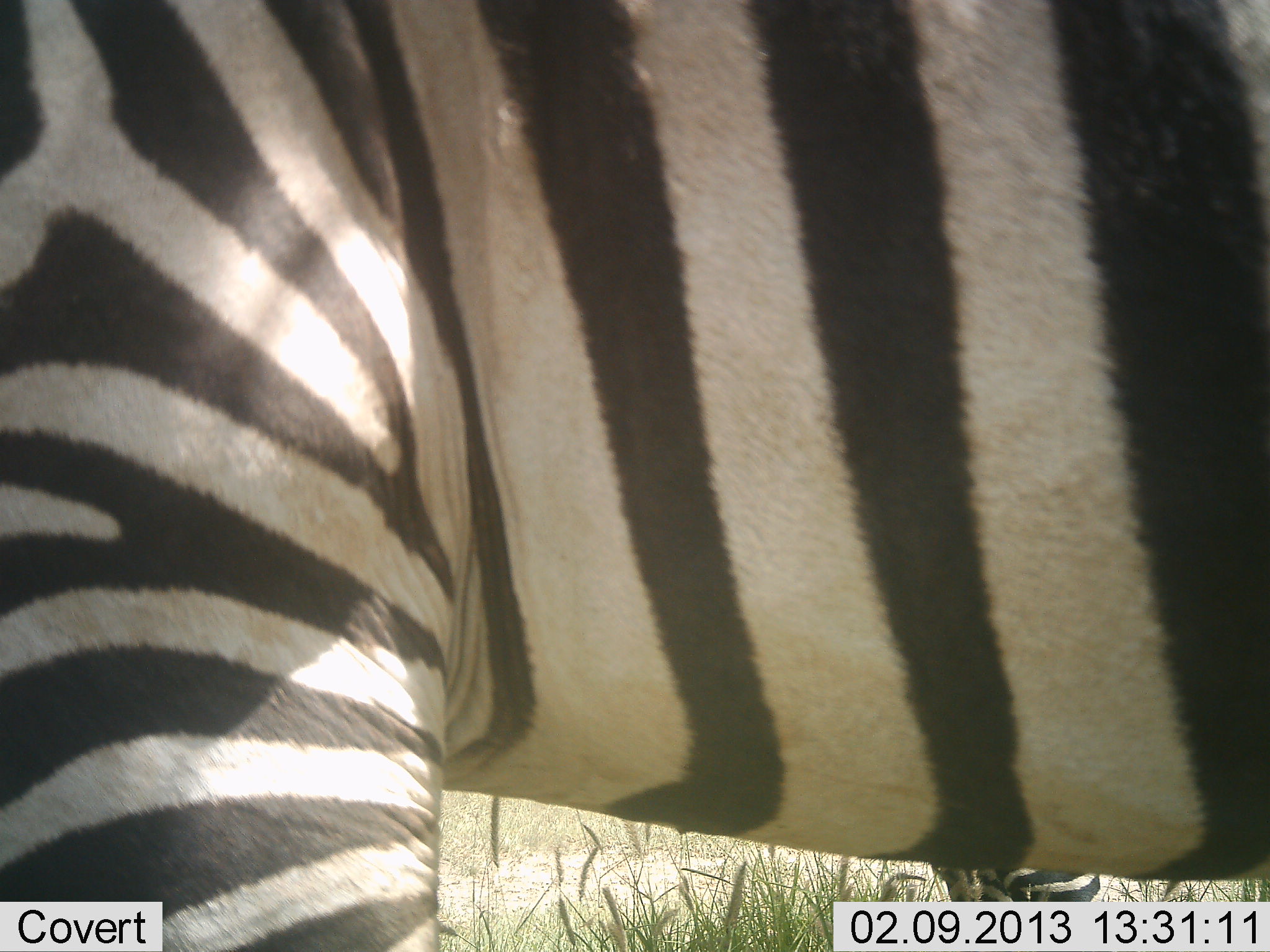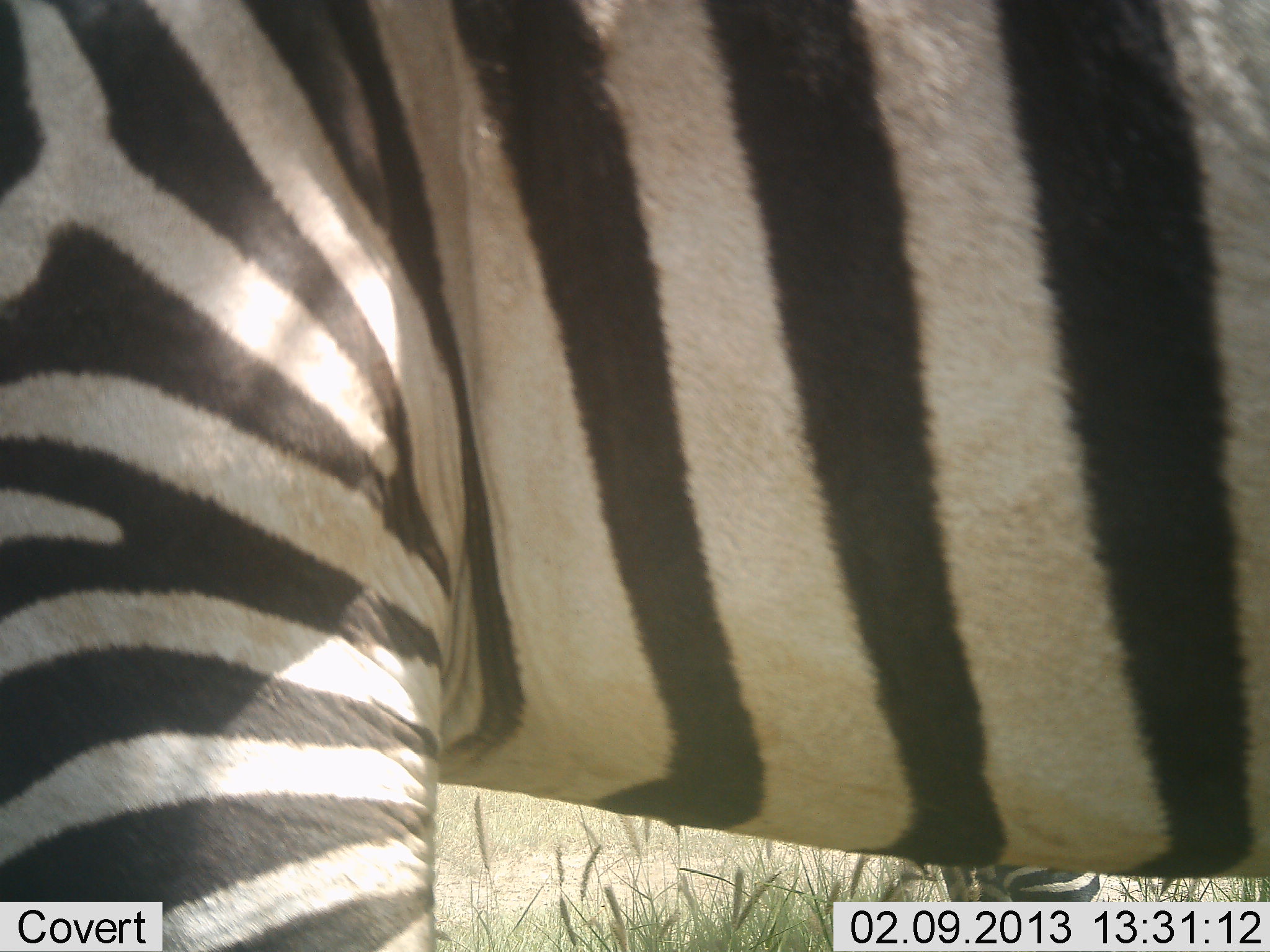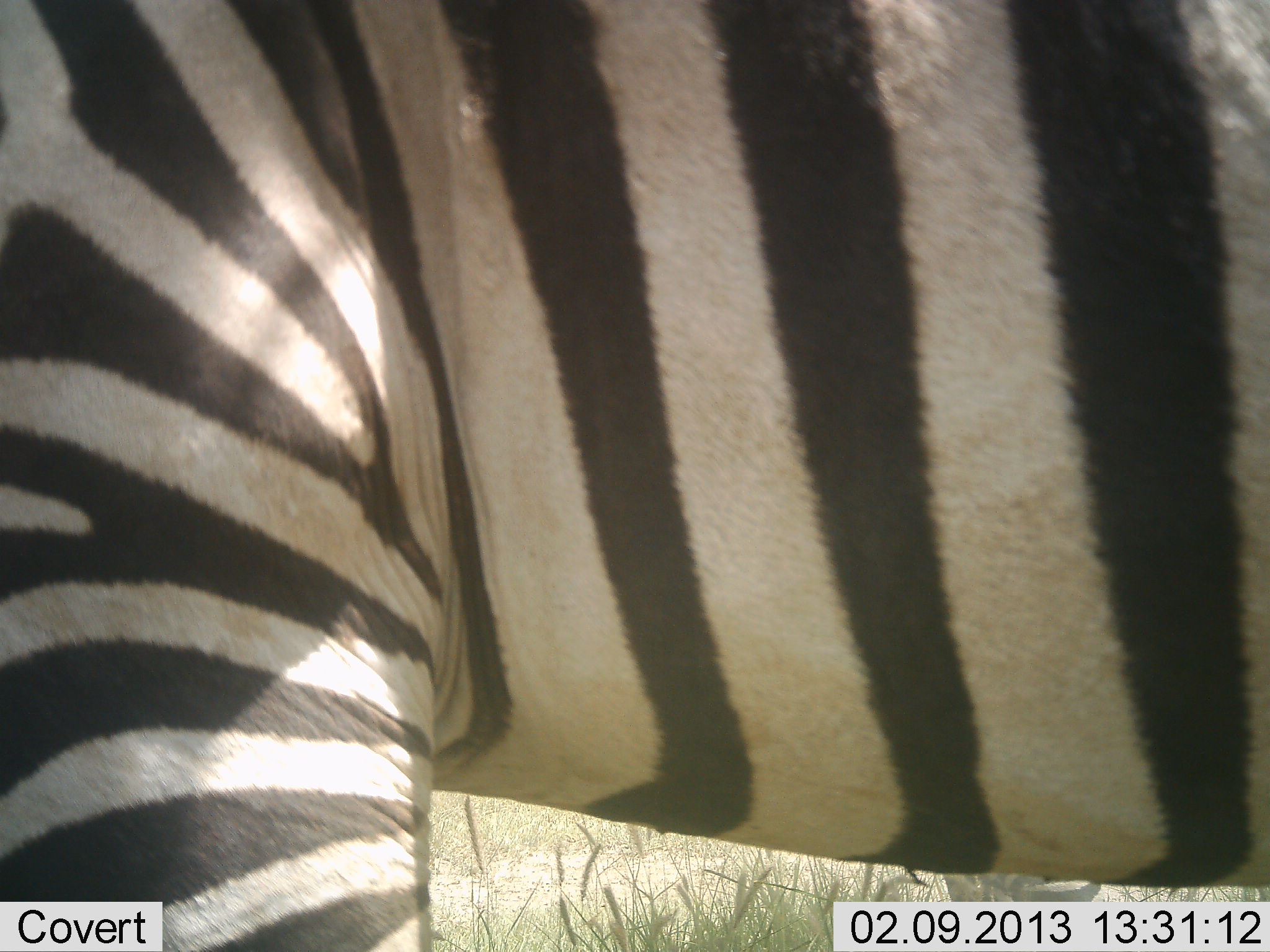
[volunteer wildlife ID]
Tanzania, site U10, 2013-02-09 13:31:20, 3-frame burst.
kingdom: Animalia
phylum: Chordata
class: Mammalia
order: Perissodactyla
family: Equidae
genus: Equus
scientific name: Equus quagga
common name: plains zebra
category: zebra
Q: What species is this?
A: Zebra (plains zebra) (Equus quagga).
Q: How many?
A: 1.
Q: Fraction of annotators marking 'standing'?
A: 100%.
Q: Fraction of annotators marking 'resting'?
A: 0%.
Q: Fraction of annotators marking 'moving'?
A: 0%.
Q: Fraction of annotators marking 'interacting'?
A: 0%.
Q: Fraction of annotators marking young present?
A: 0%.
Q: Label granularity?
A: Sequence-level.